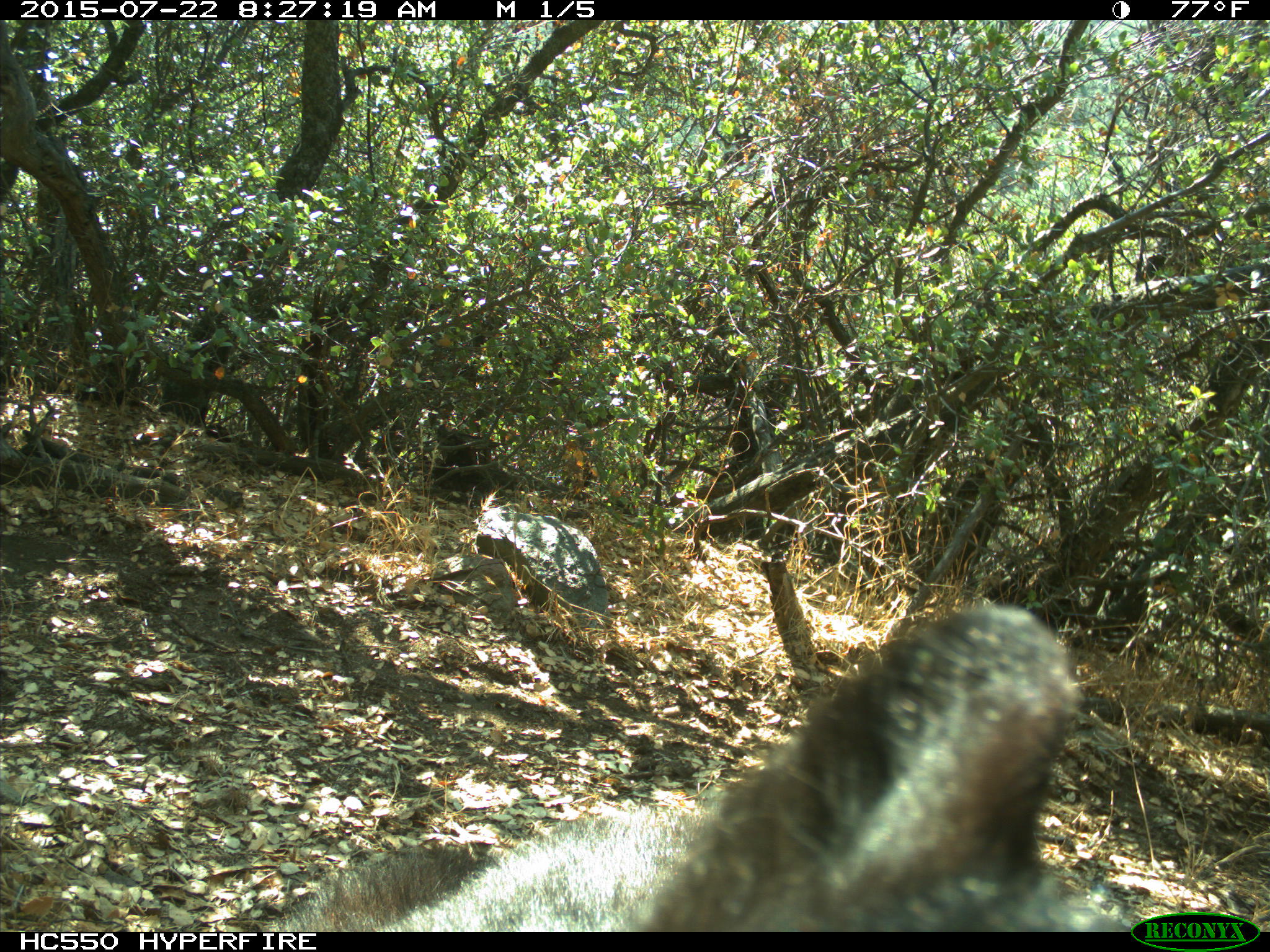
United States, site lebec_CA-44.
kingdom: Animalia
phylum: Chordata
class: Mammalia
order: Carnivora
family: Ursidae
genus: Ursus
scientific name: Ursus americanus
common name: american black bear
Ursus americanus (american black bear).